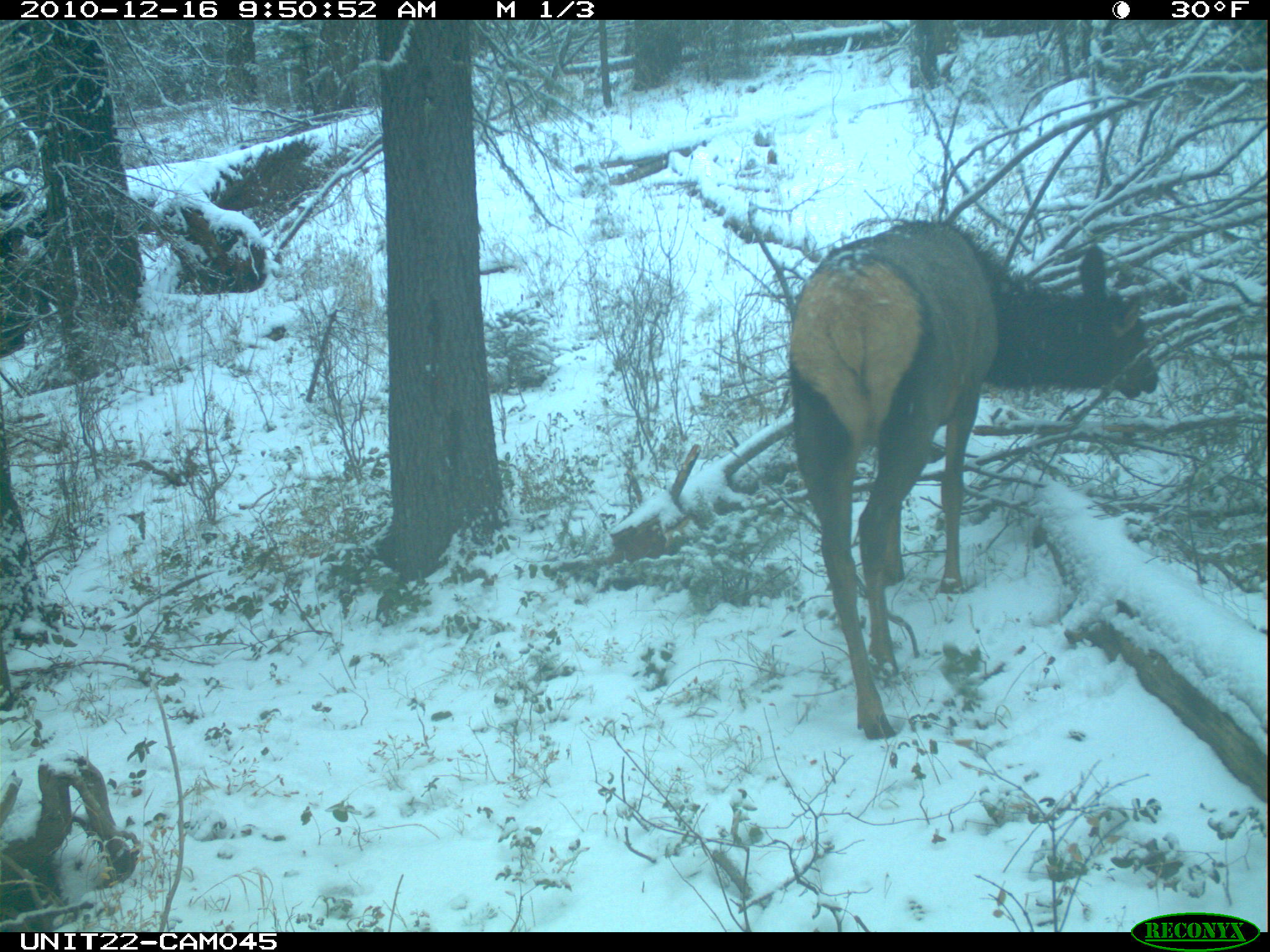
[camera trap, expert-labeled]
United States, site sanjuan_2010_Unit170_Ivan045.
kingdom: Animalia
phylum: Chordata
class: Mammalia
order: Artiodactyla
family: Cervidae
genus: Cervus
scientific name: Cervus elaphus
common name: red deer